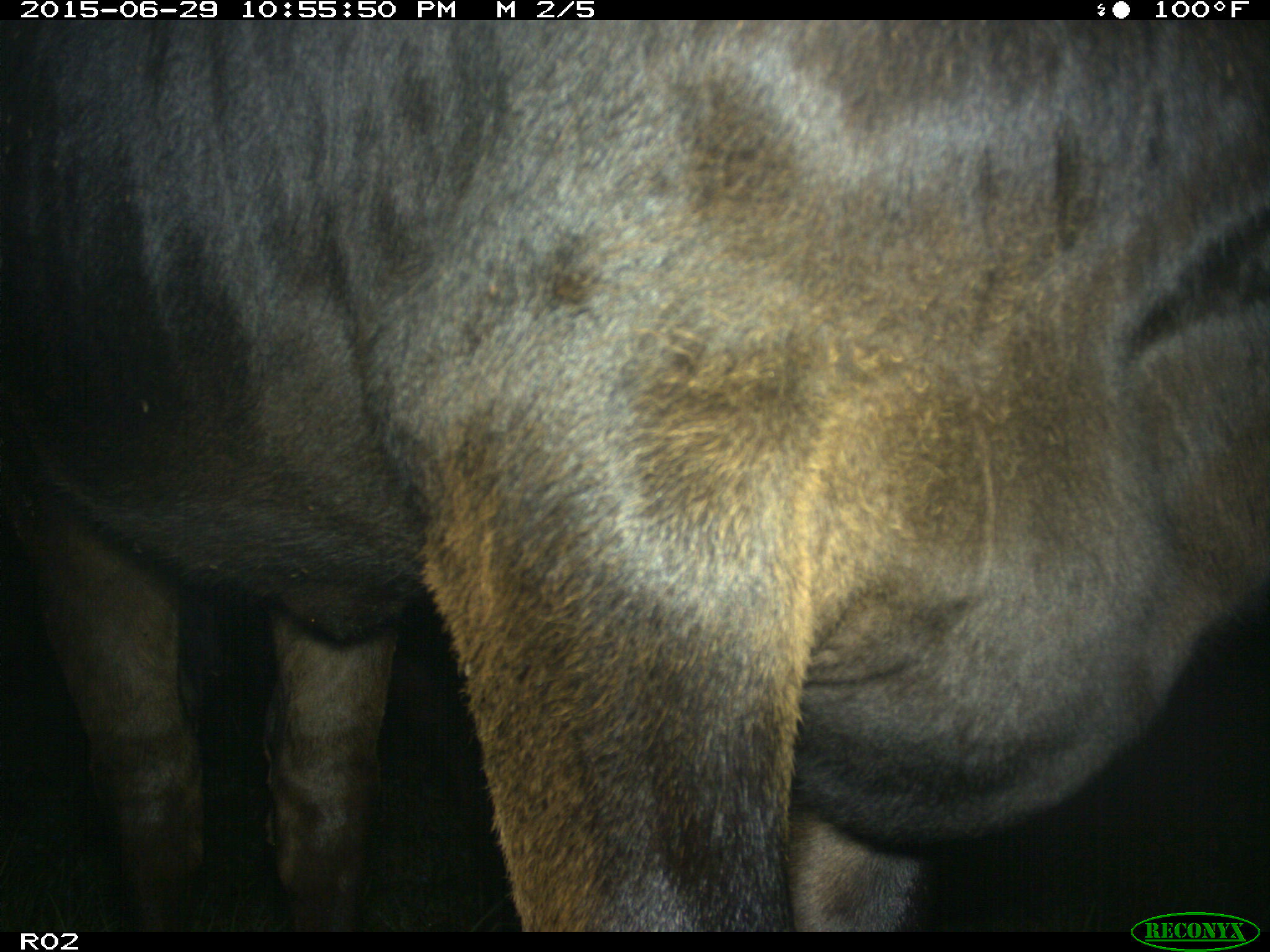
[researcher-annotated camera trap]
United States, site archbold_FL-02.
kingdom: Animalia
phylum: Chordata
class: Mammalia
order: Artiodactyla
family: Bovidae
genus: Bos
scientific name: Bos taurus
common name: domestic cow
Bos taurus (domestic cow).